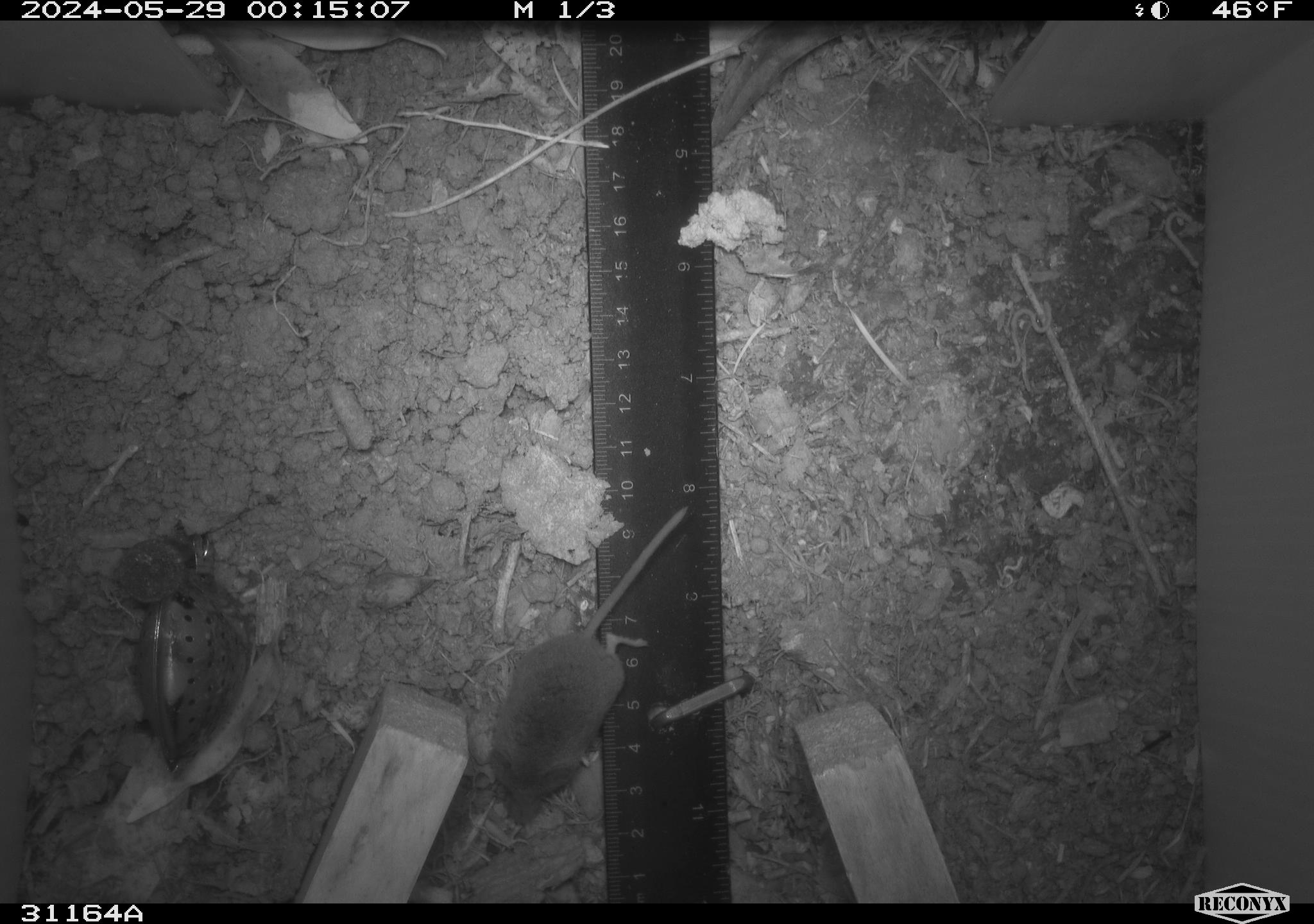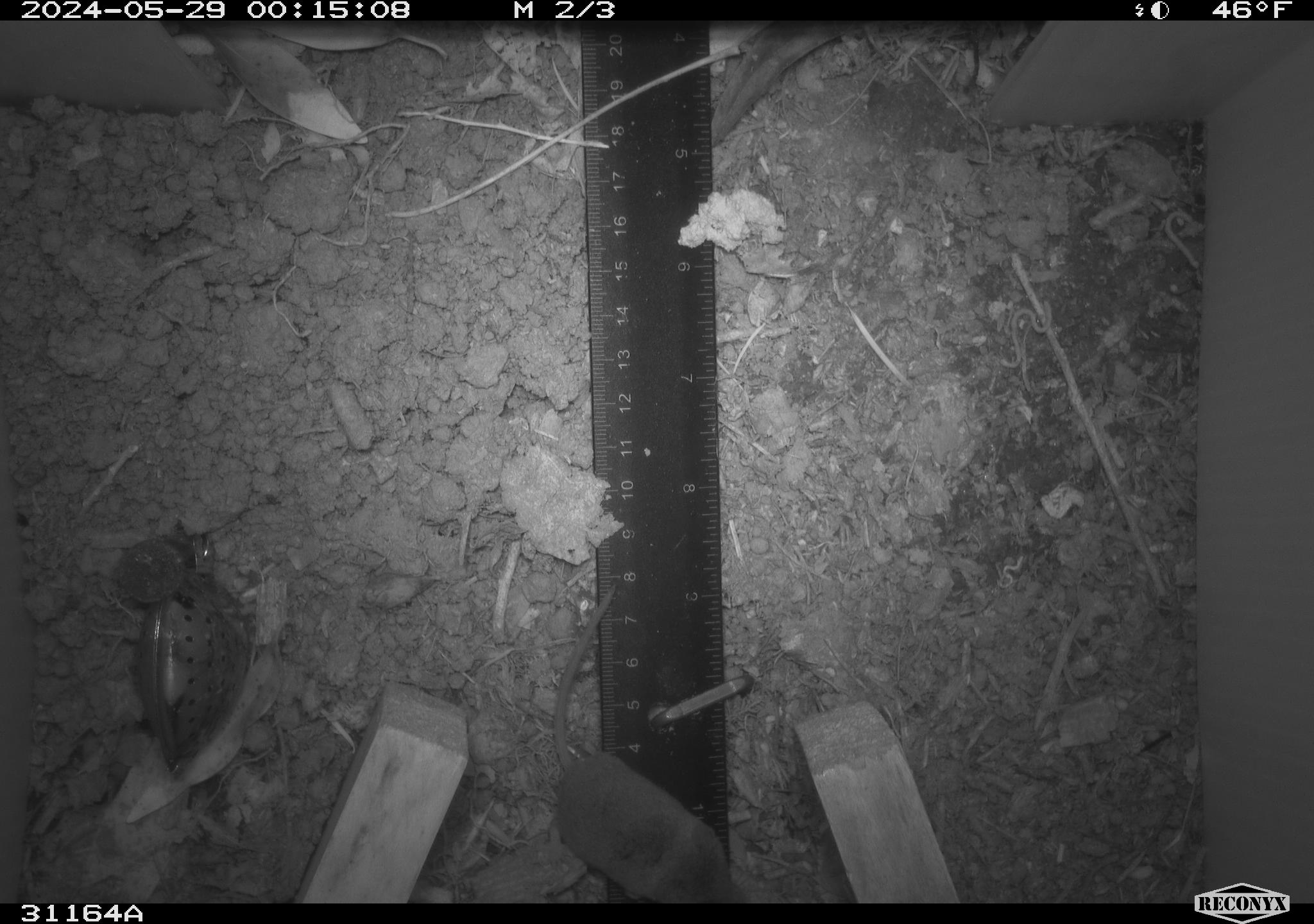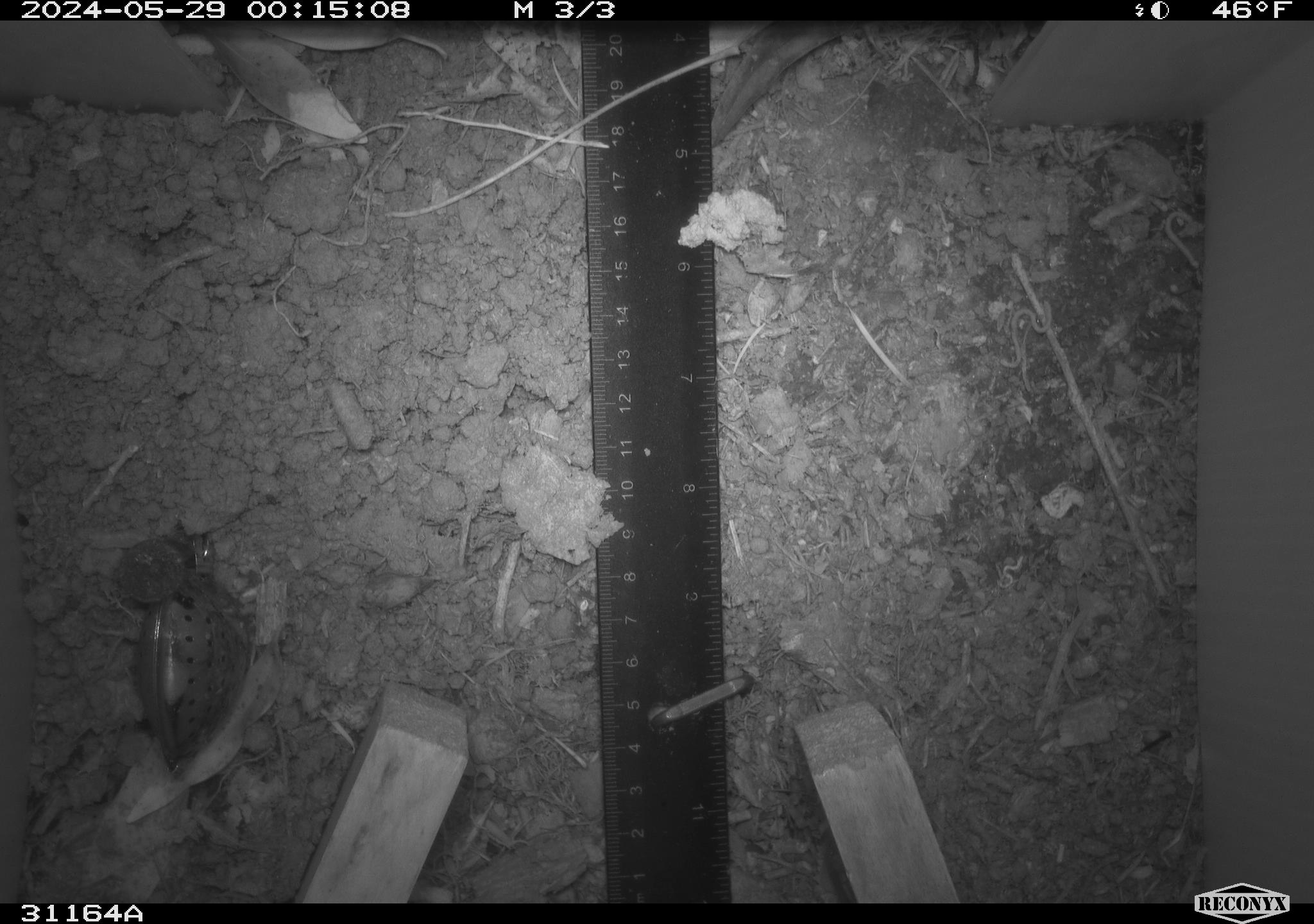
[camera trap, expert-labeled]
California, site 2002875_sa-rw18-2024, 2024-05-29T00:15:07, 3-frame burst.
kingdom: Animalia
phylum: Chordata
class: Mammalia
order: Eulipotyphla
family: Soricidae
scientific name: Soricidae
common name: shrews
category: soricidae family